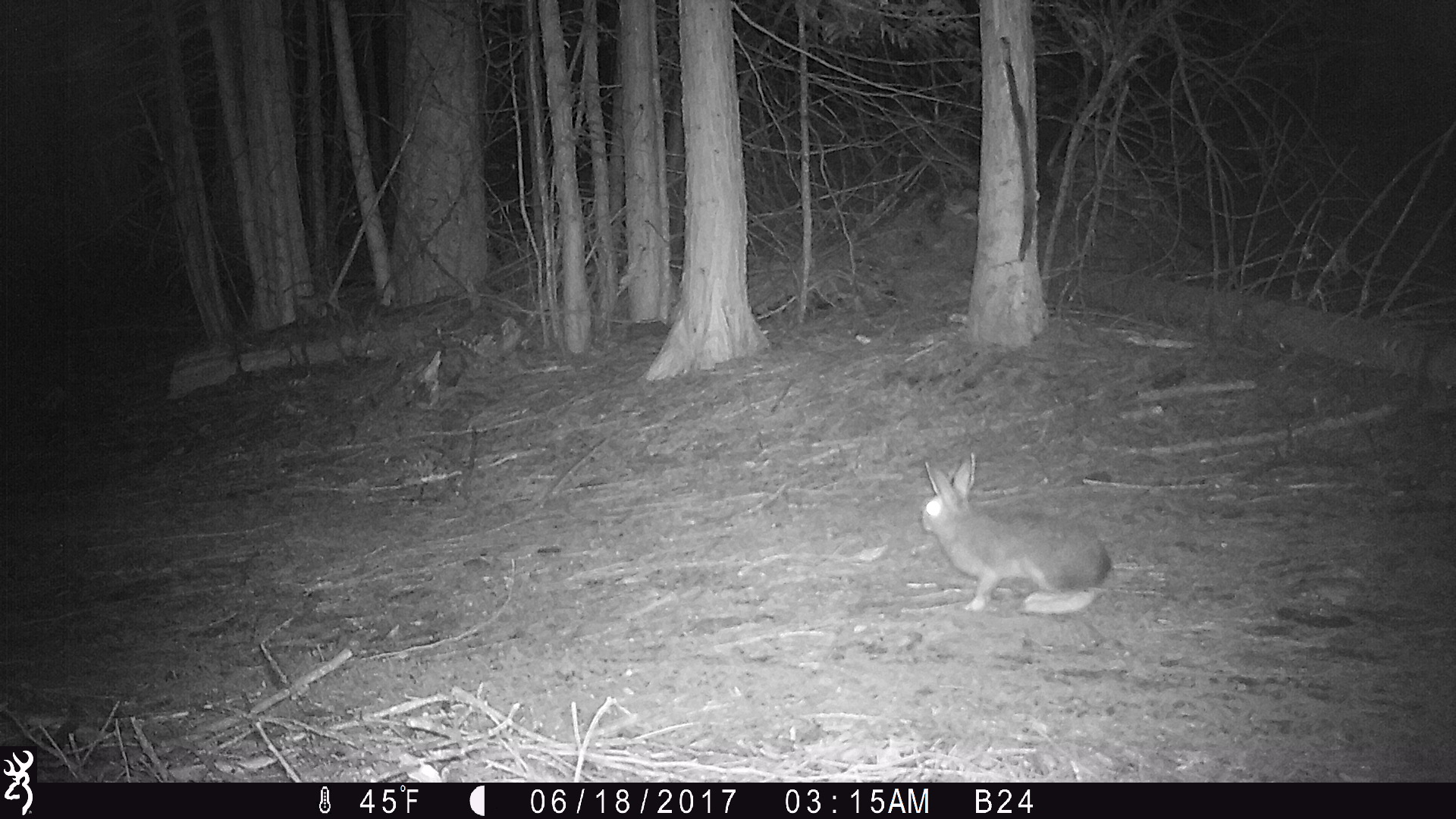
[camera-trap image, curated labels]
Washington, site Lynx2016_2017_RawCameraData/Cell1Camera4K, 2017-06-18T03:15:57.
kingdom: Animalia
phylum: Chordata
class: Mammalia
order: Lagomorpha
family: Leporidae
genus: Lepus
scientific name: Lepus americanus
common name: snowshoe hare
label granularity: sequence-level